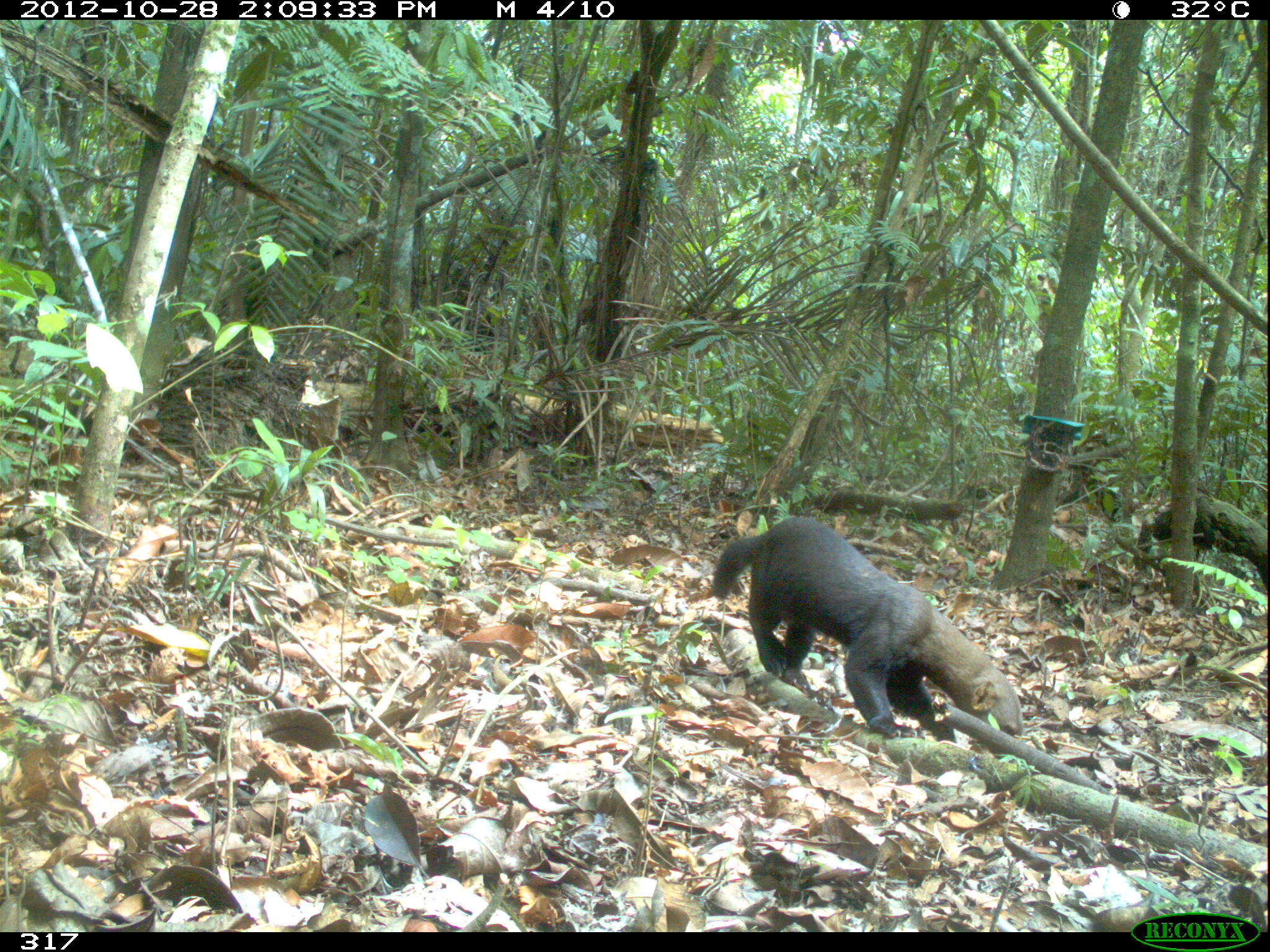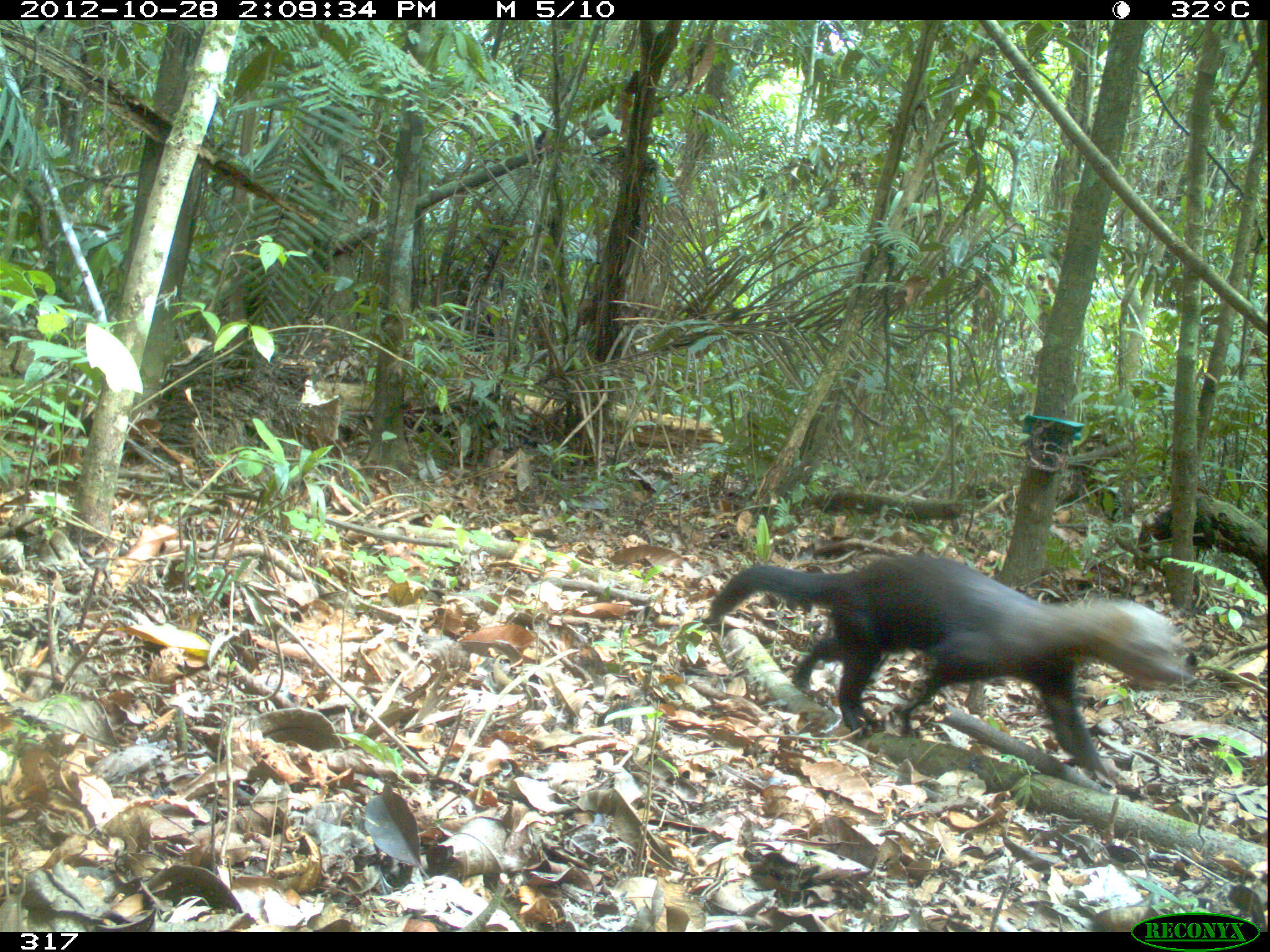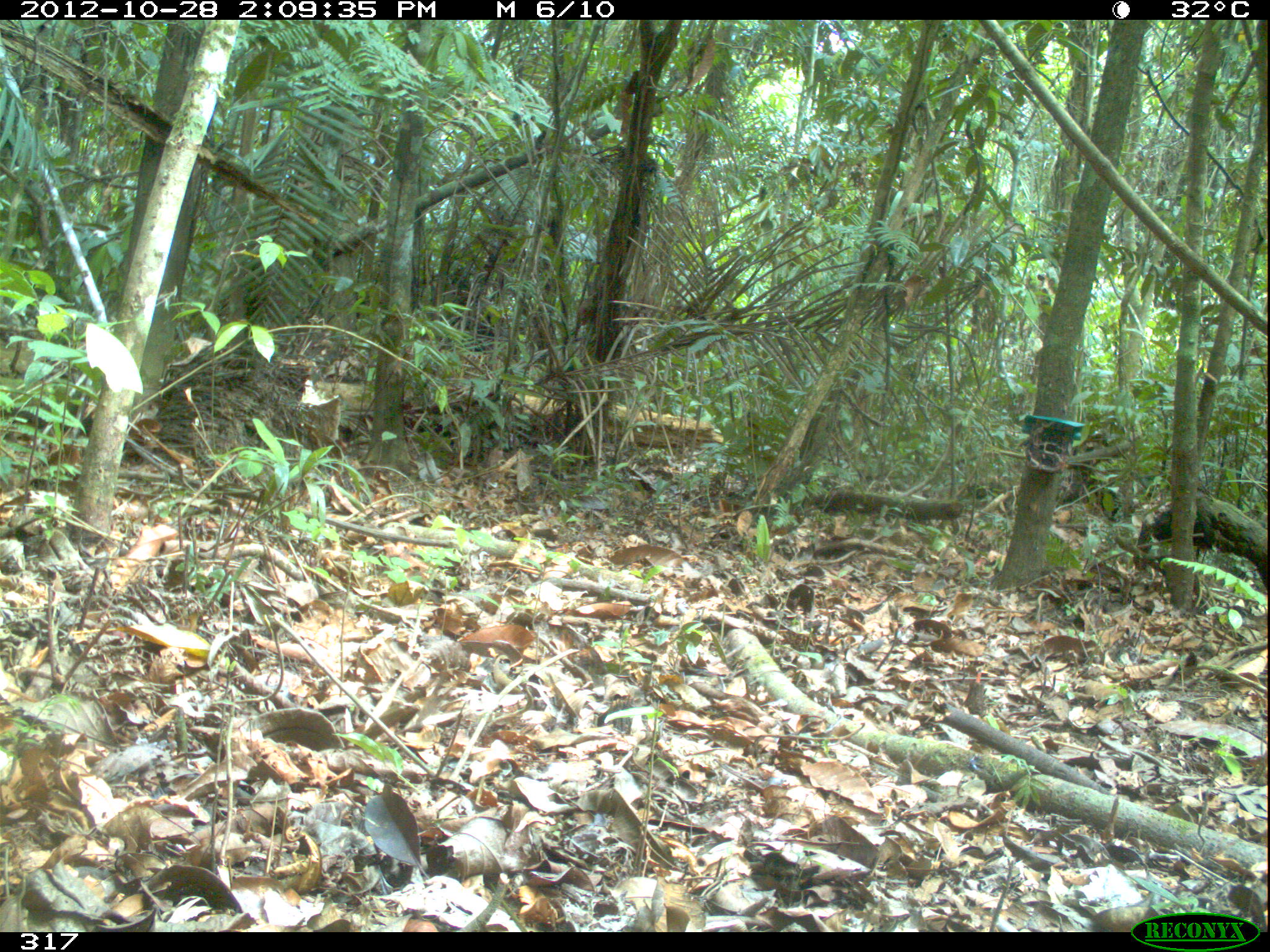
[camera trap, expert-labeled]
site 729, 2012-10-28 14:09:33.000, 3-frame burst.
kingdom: Animalia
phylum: Chordata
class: Mammalia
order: Carnivora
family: Mustelidae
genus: Eira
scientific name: Eira barbara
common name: tayra